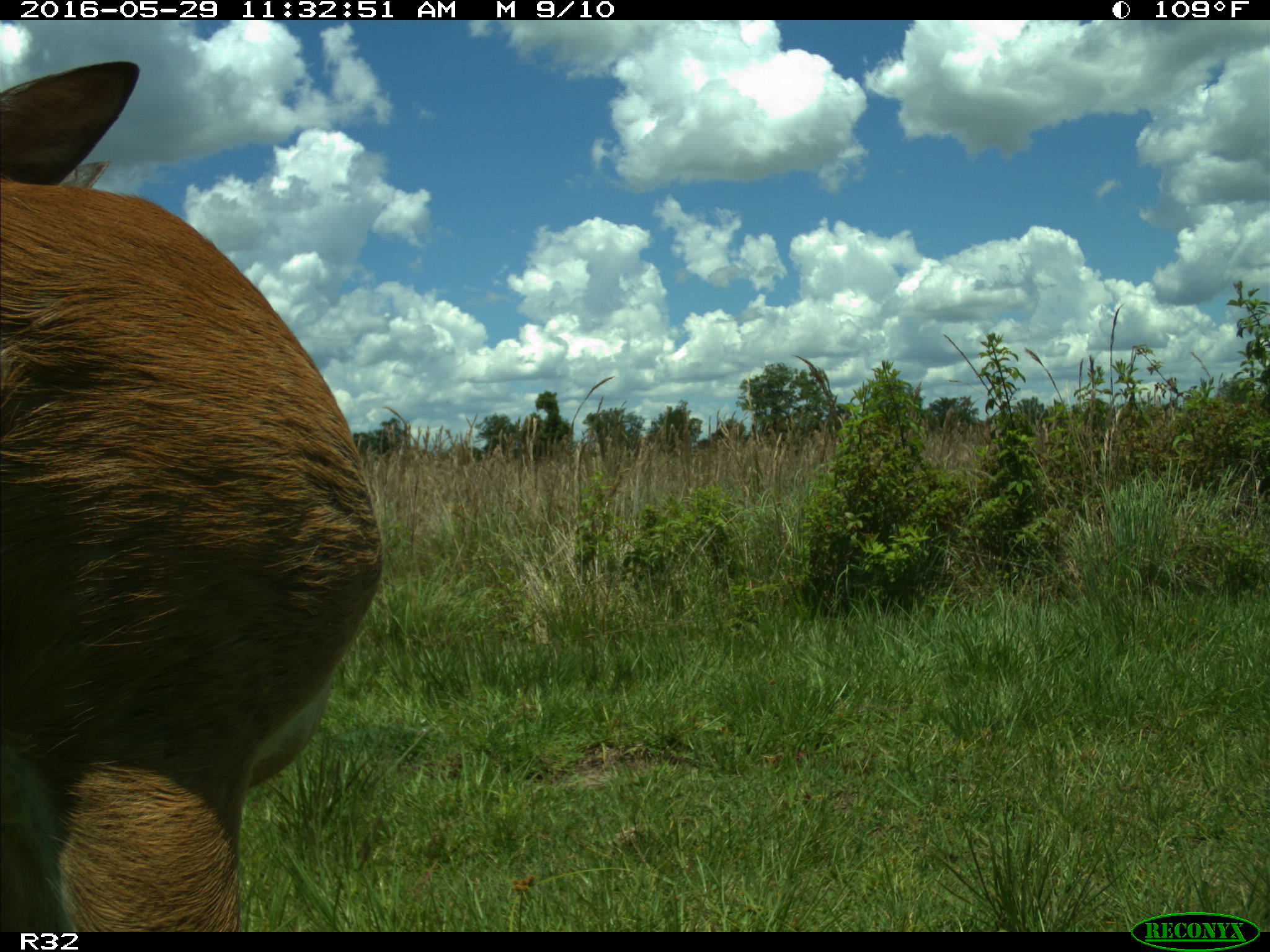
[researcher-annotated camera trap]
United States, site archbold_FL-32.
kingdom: Animalia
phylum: Chordata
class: Mammalia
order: Artiodactyla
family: Bovidae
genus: Bos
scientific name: Bos taurus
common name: domestic cow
Bos taurus (domestic cow).